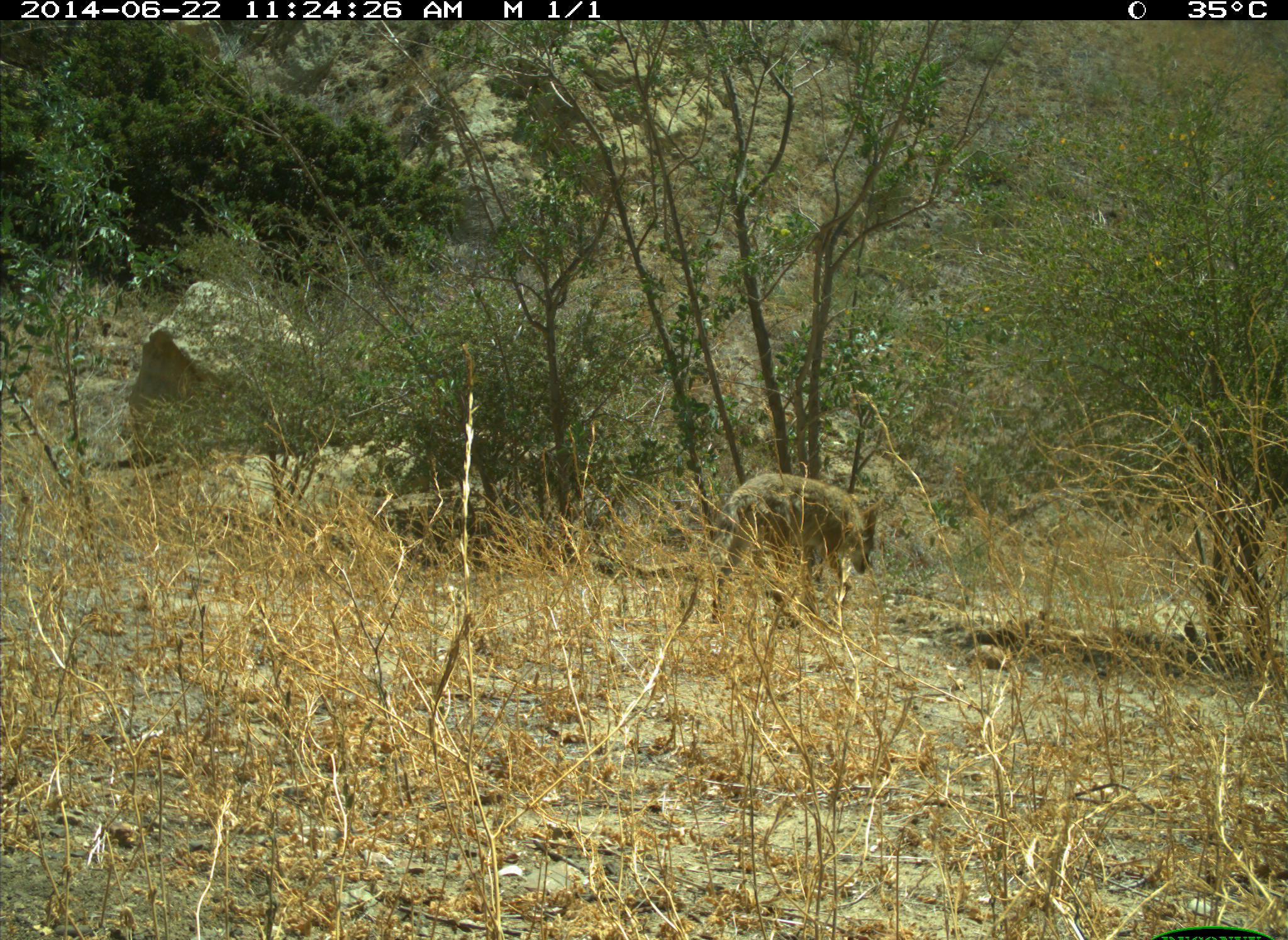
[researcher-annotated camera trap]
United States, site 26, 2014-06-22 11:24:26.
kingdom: Animalia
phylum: Chordata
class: Mammalia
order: Carnivora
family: Canidae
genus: Canis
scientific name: Canis latrans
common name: coyote